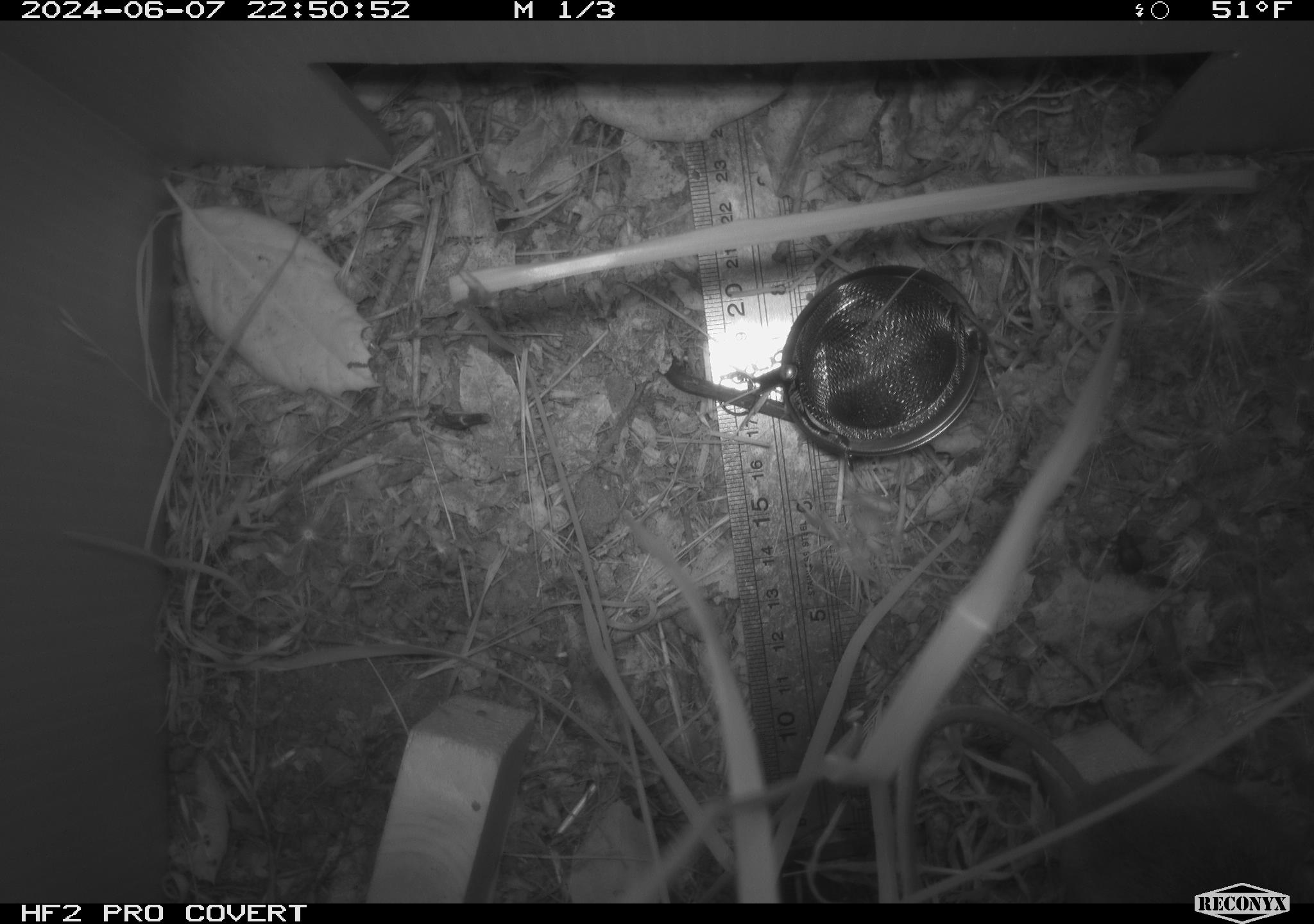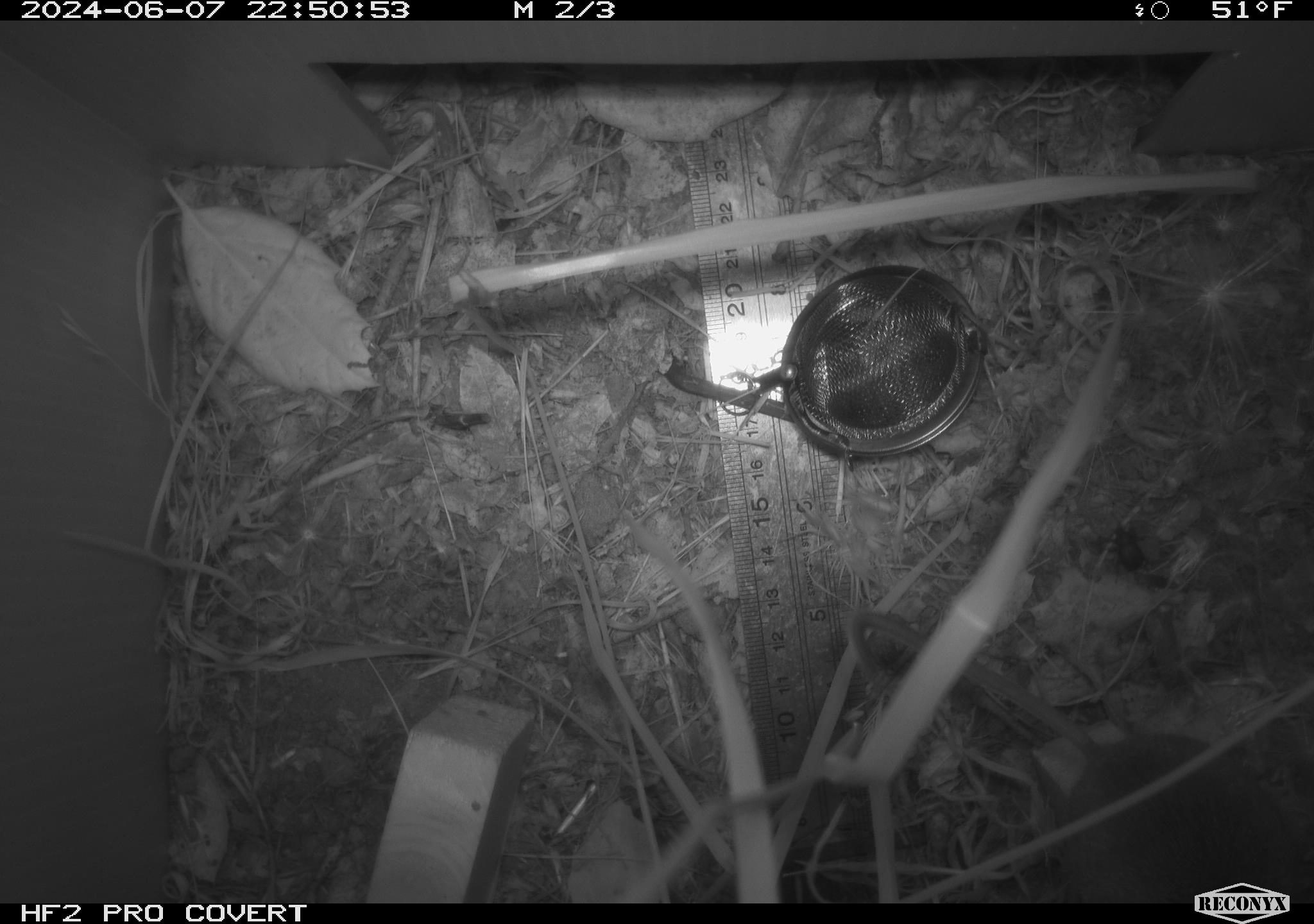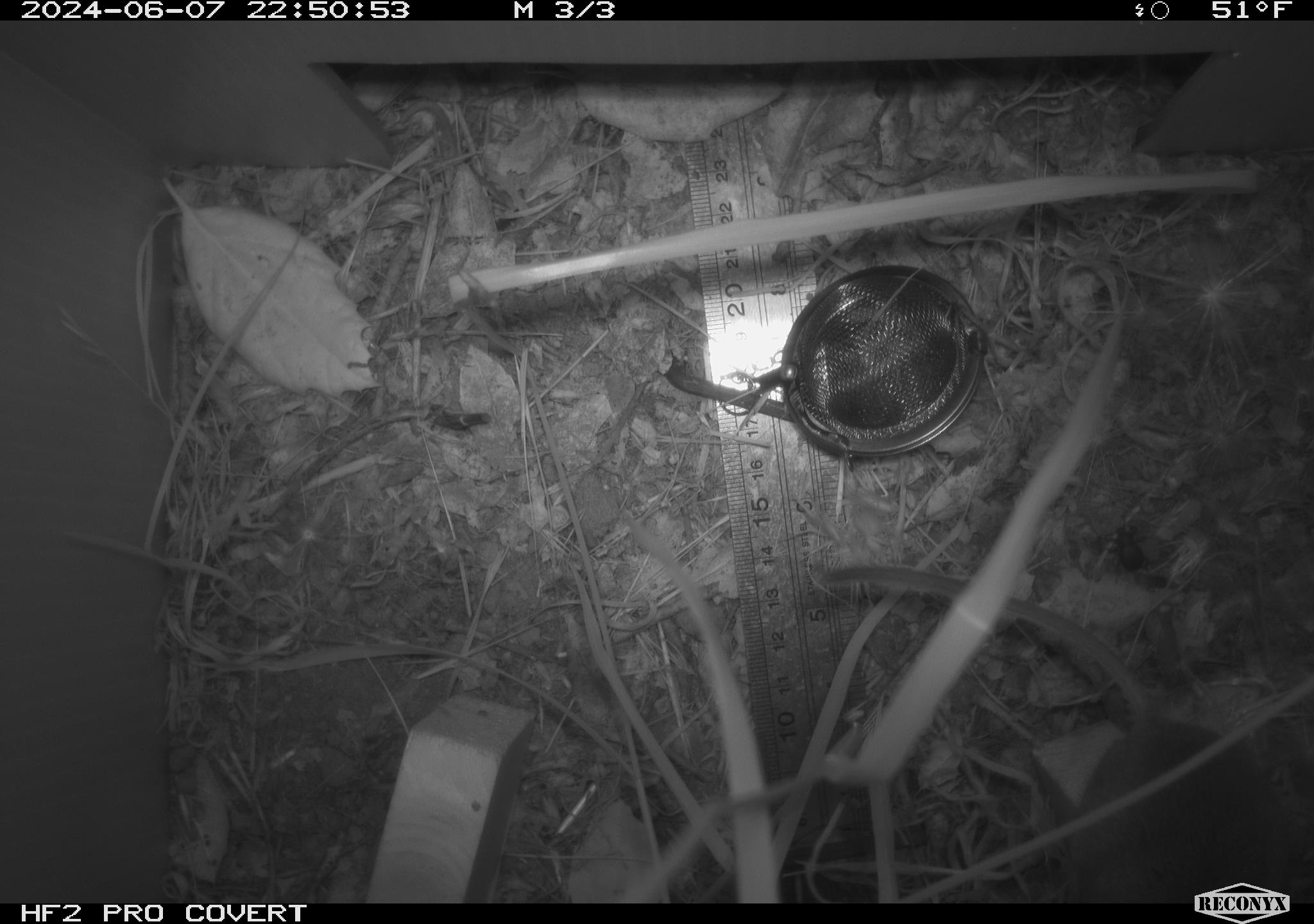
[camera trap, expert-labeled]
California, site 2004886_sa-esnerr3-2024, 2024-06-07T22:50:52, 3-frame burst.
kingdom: Animalia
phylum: Chordata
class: Mammalia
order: Rodentia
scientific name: Rodentia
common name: rodent